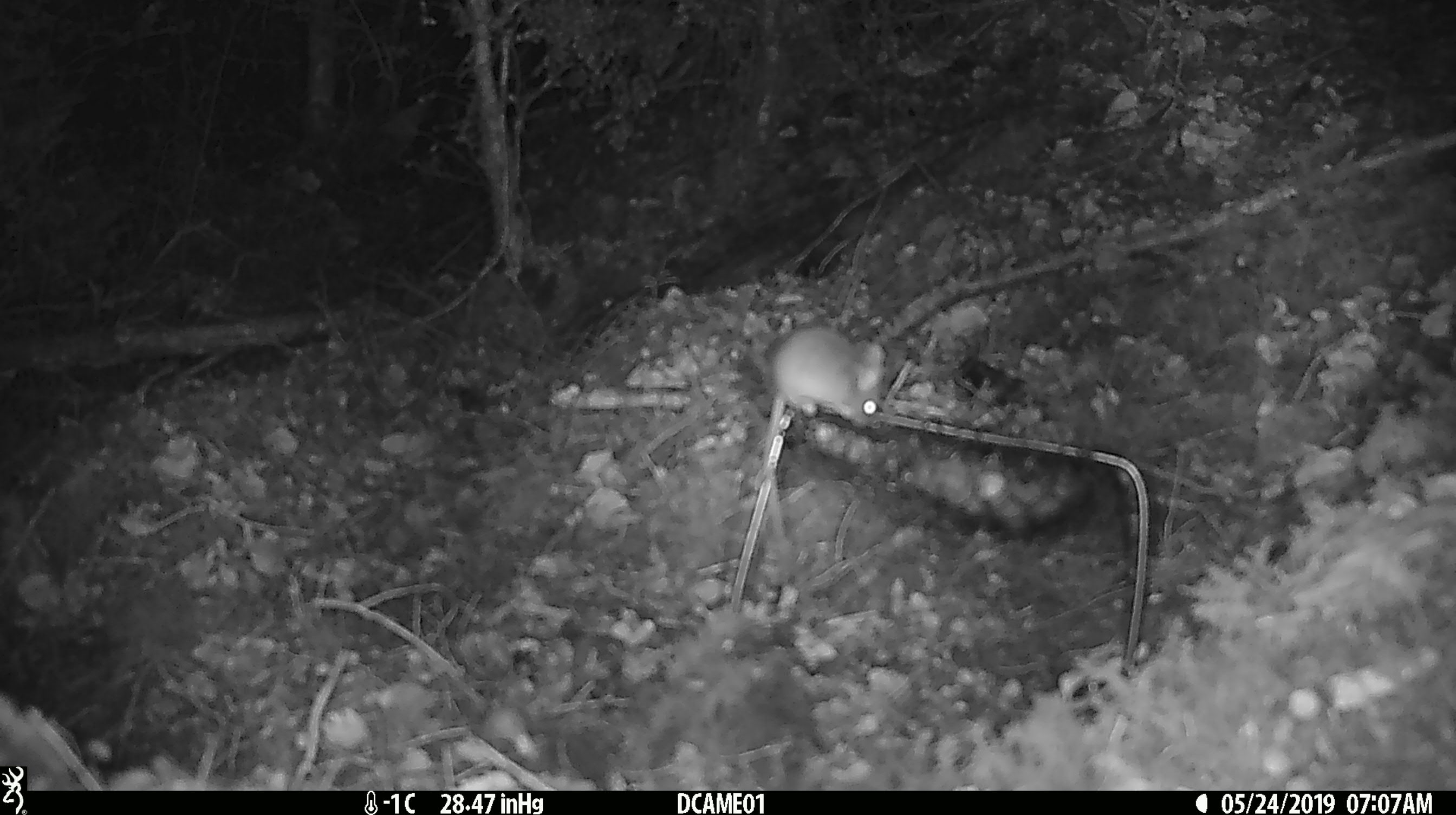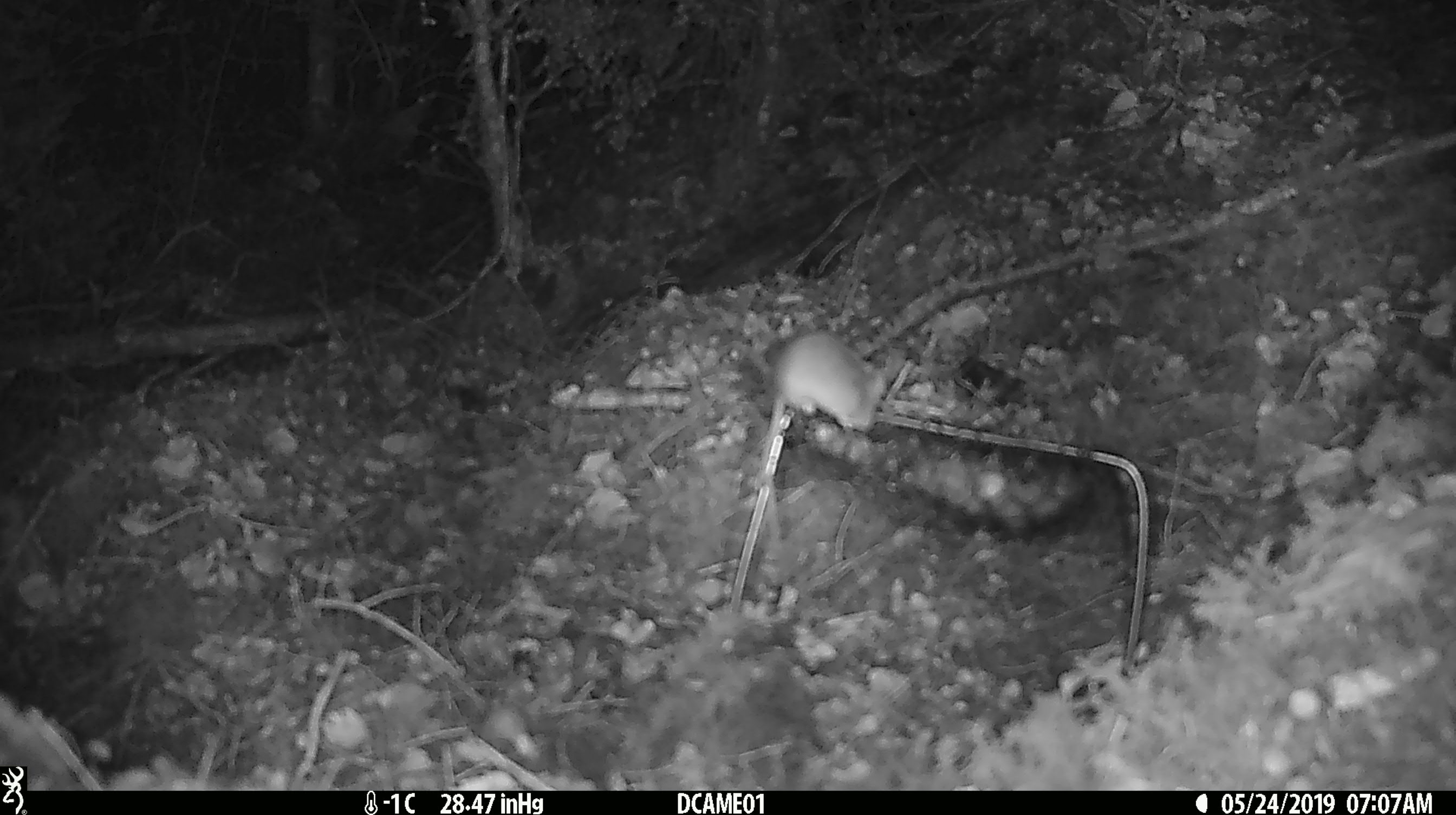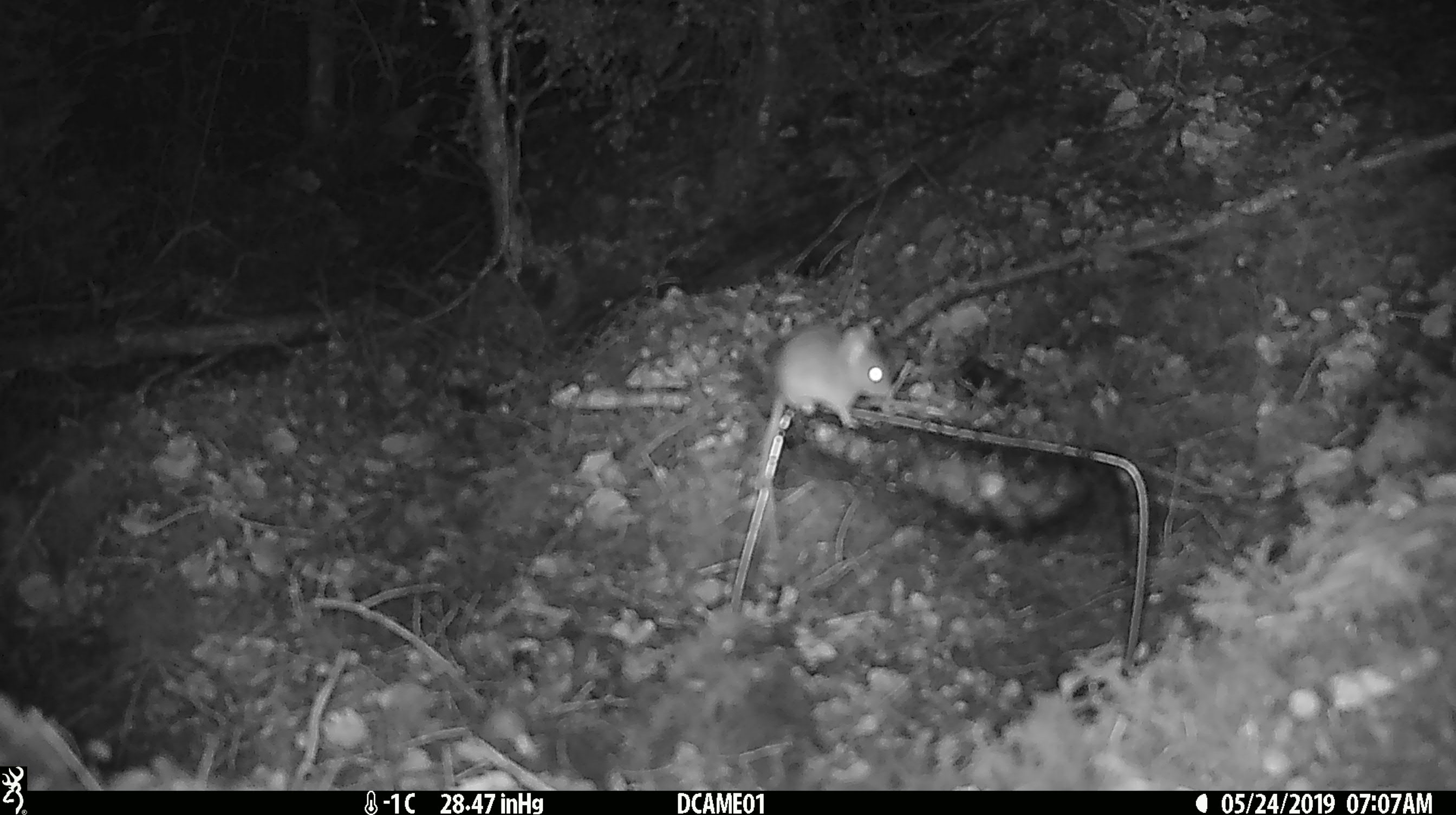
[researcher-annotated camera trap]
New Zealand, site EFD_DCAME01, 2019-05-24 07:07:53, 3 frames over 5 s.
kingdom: Animalia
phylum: Chordata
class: Mammalia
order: Rodentia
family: Muridae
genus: Mus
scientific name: Mus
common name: mouse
Mouse (Mus).